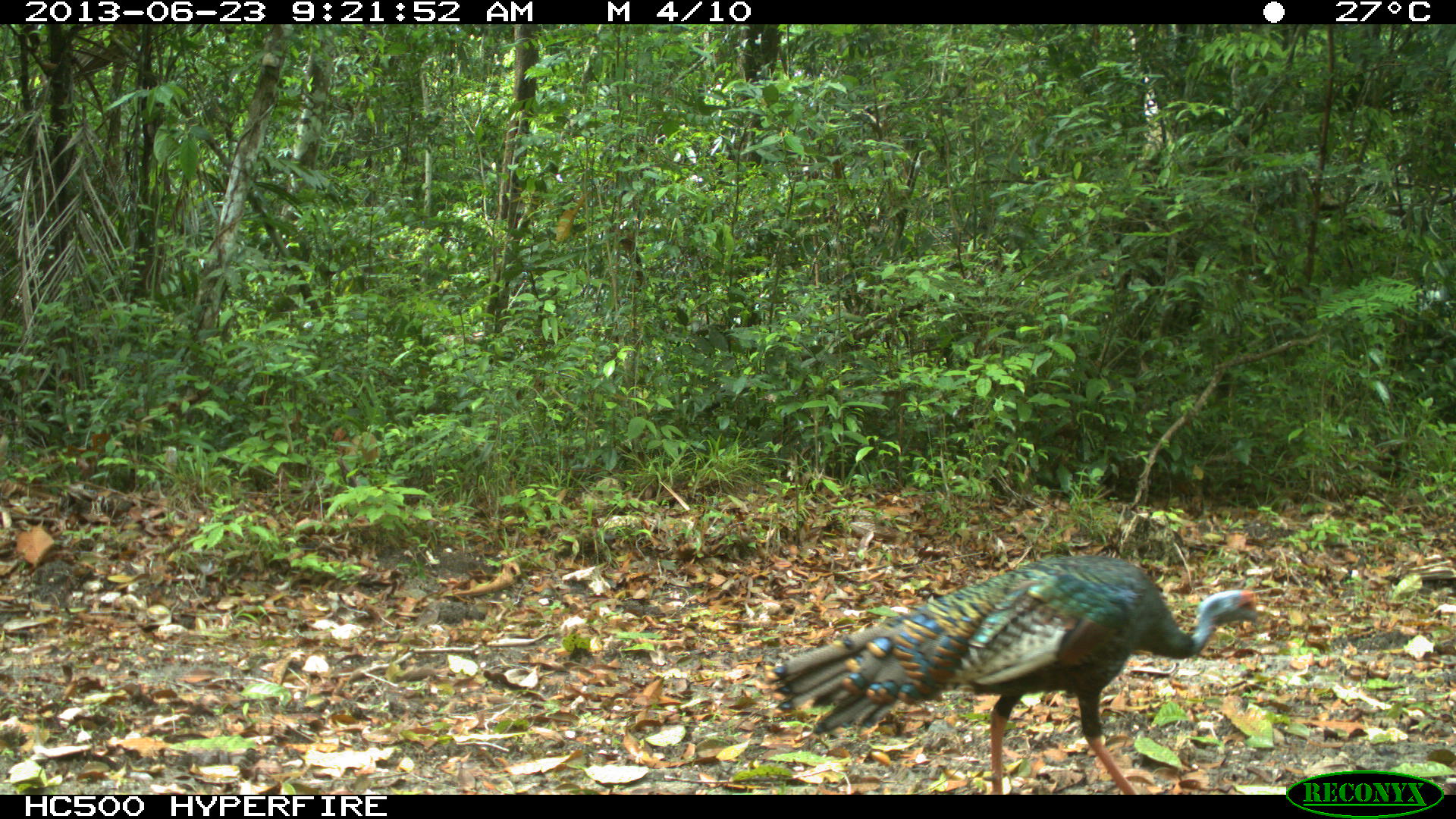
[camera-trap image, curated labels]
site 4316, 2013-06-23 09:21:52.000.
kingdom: Animalia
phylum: Chordata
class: Aves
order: Galliformes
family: Phasianidae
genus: Meleagris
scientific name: Meleagris ocellata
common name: ocellated turkey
Meleagris ocellata (ocellated turkey), count 1, sex female.